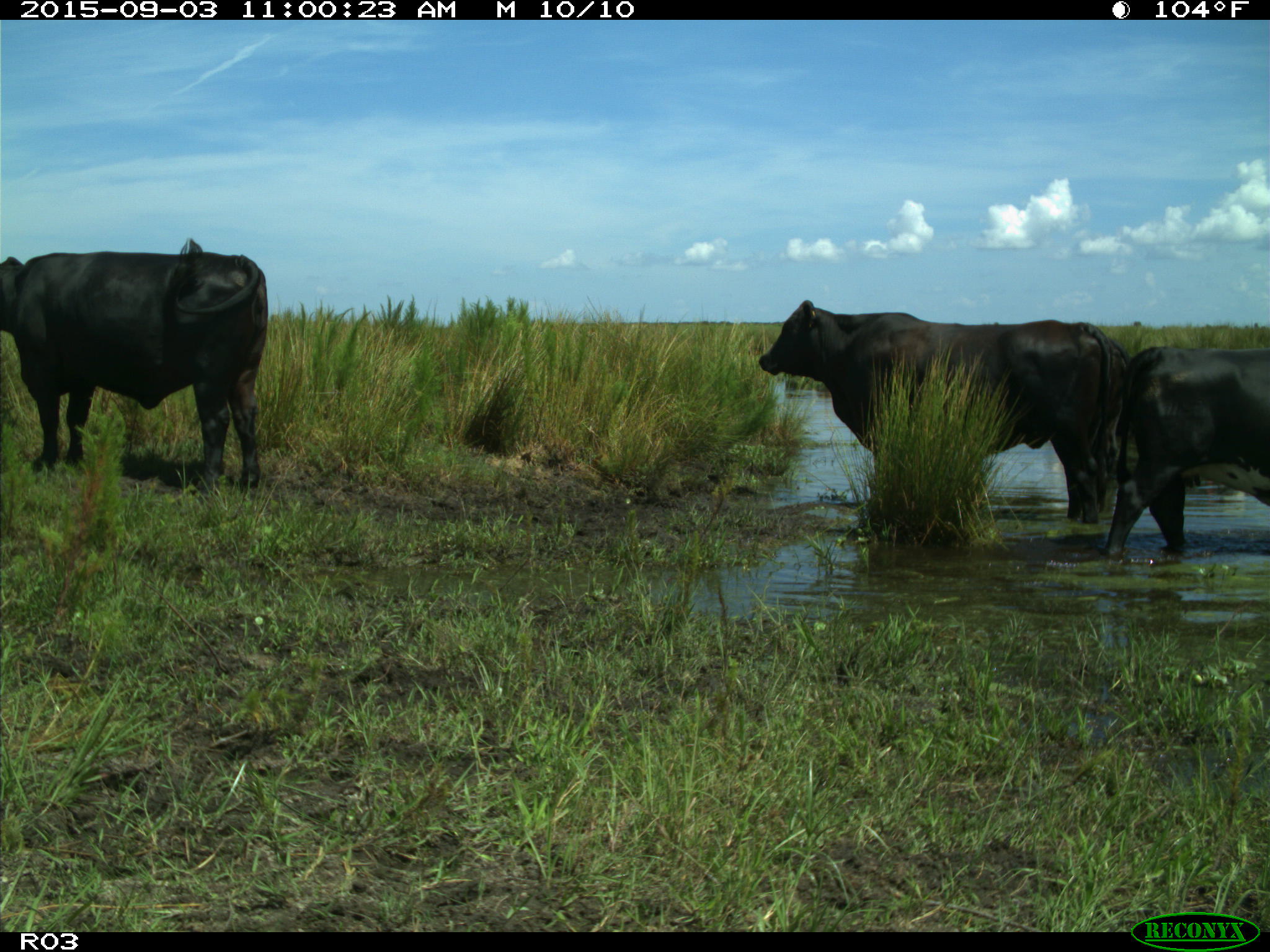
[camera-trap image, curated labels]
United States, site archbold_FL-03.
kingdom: Animalia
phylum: Chordata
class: Mammalia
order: Artiodactyla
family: Bovidae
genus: Bos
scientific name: Bos taurus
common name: domestic cow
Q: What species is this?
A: Bos taurus (domestic cow).